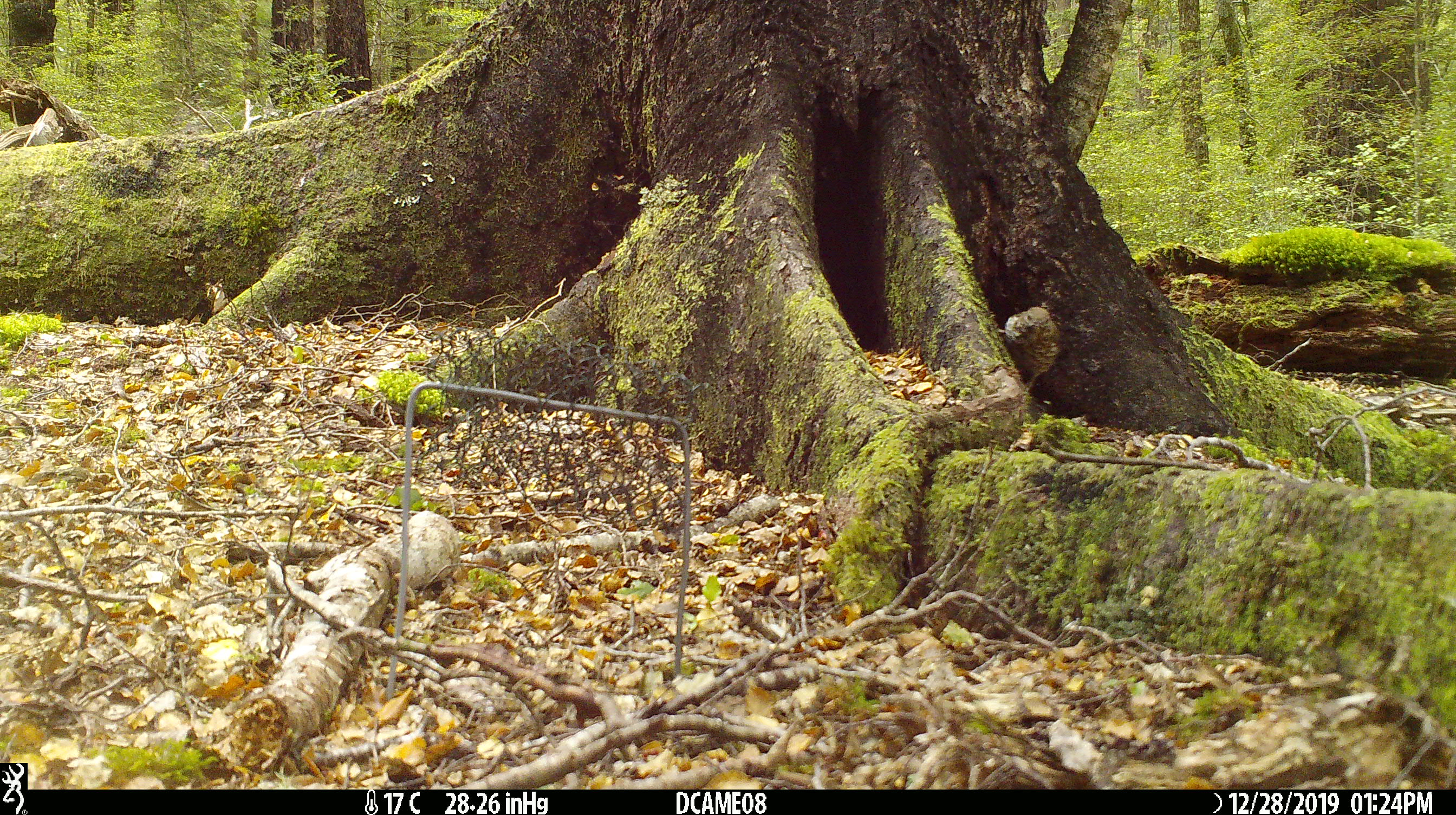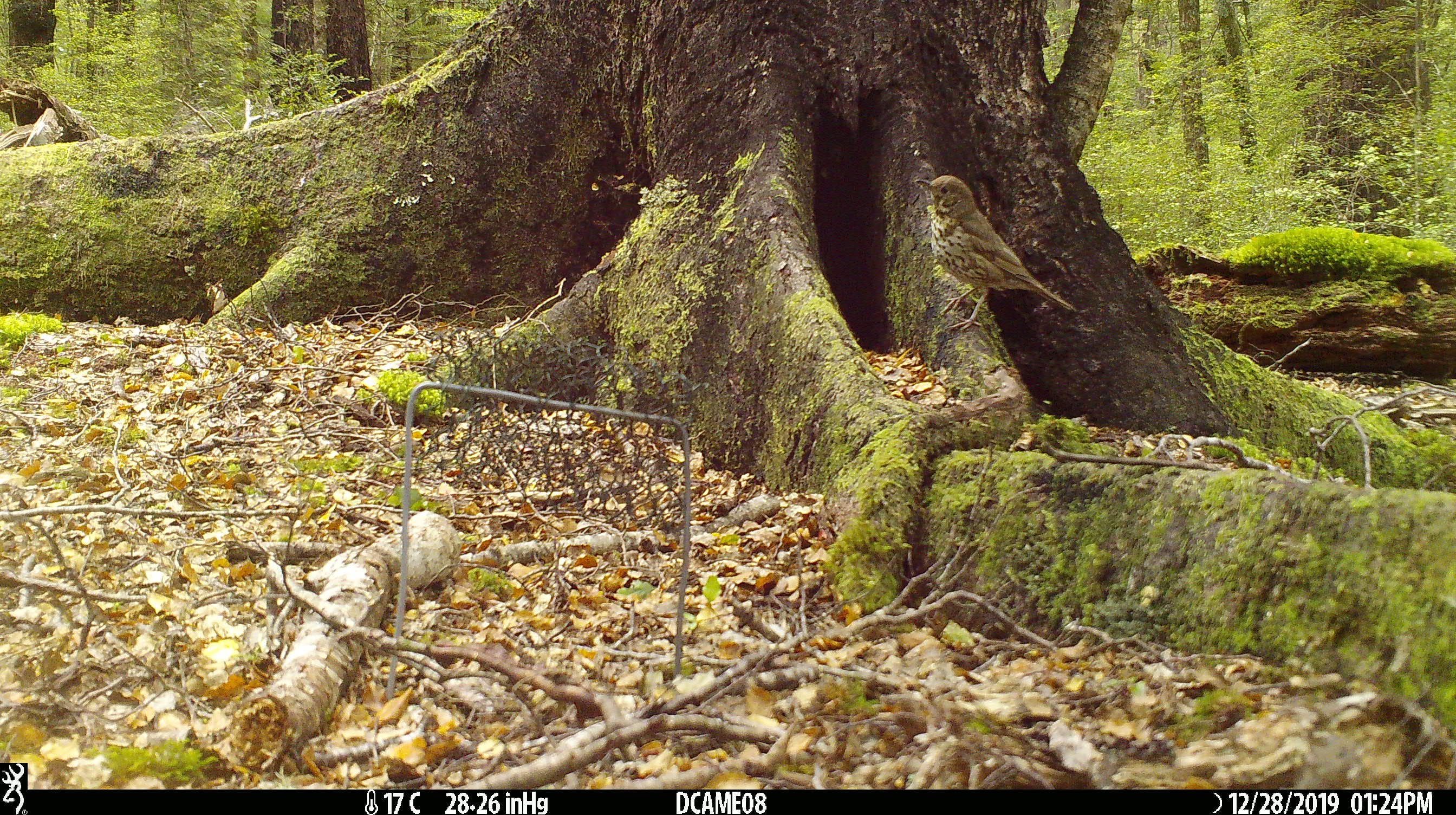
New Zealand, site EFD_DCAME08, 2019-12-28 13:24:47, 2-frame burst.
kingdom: Animalia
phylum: Chordata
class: Aves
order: Passeriformes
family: Turdidae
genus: Turdus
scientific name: Turdus philomelos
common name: song thrush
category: thrush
Thrush (song thrush) (Turdus philomelos).